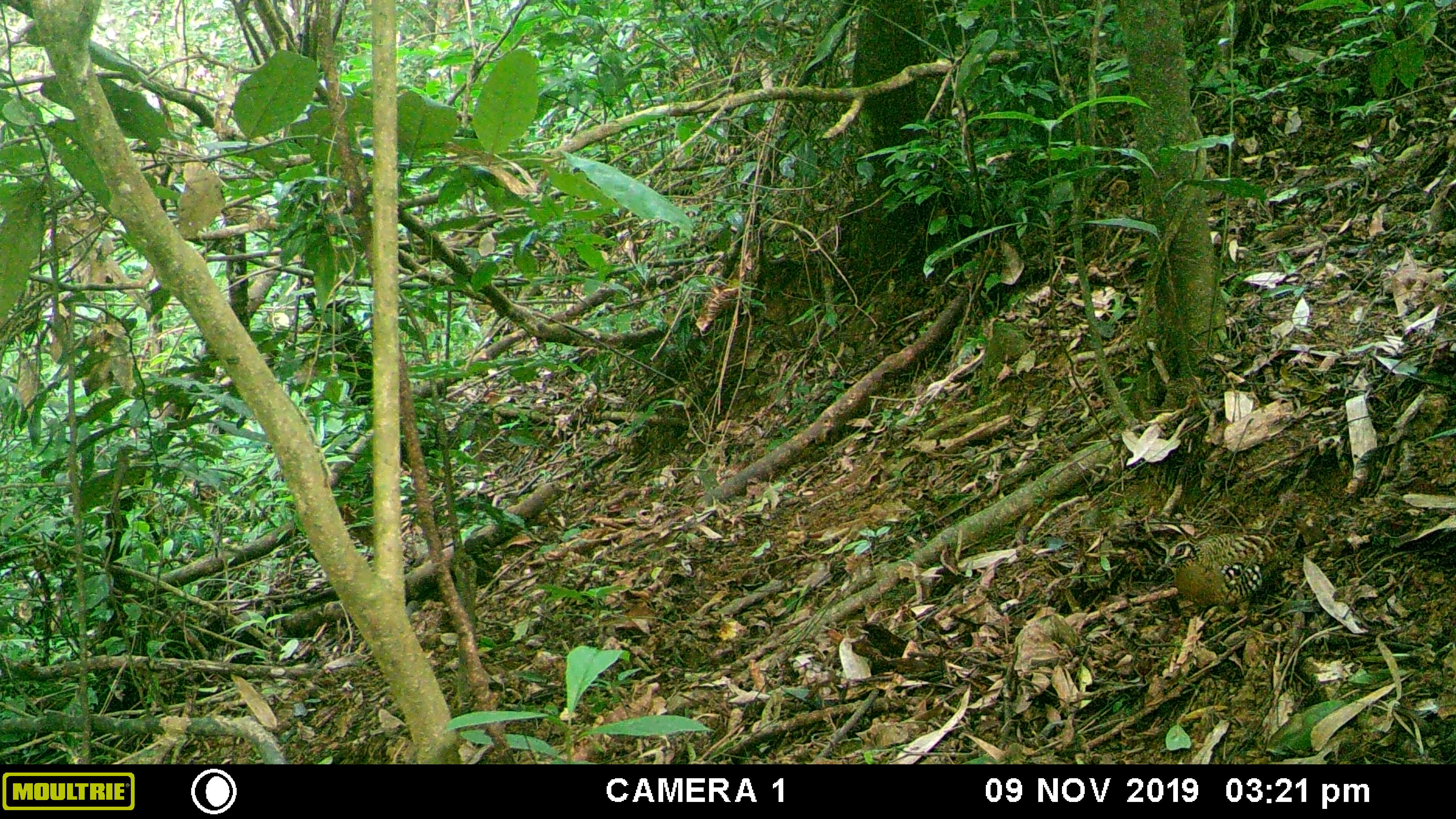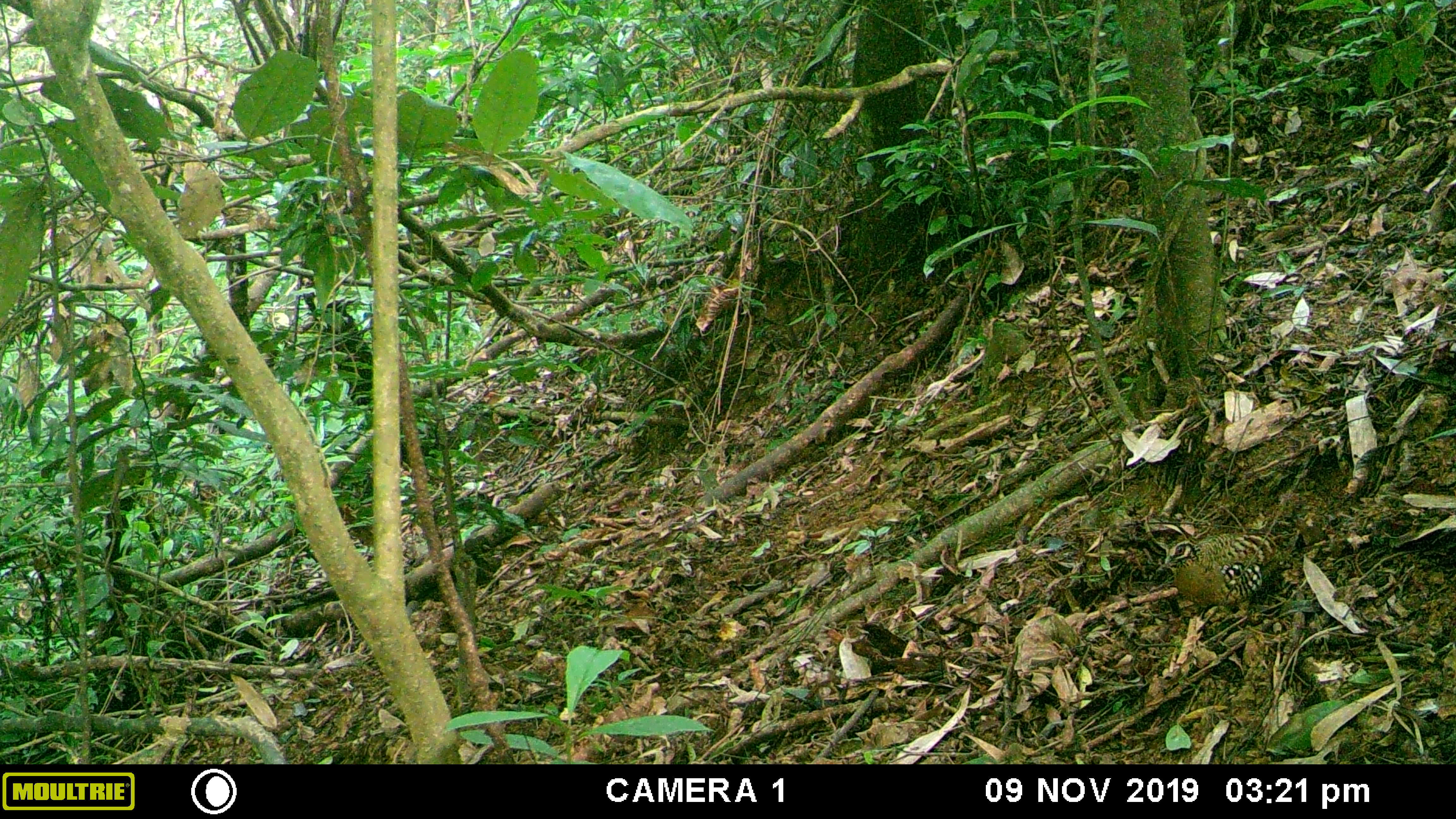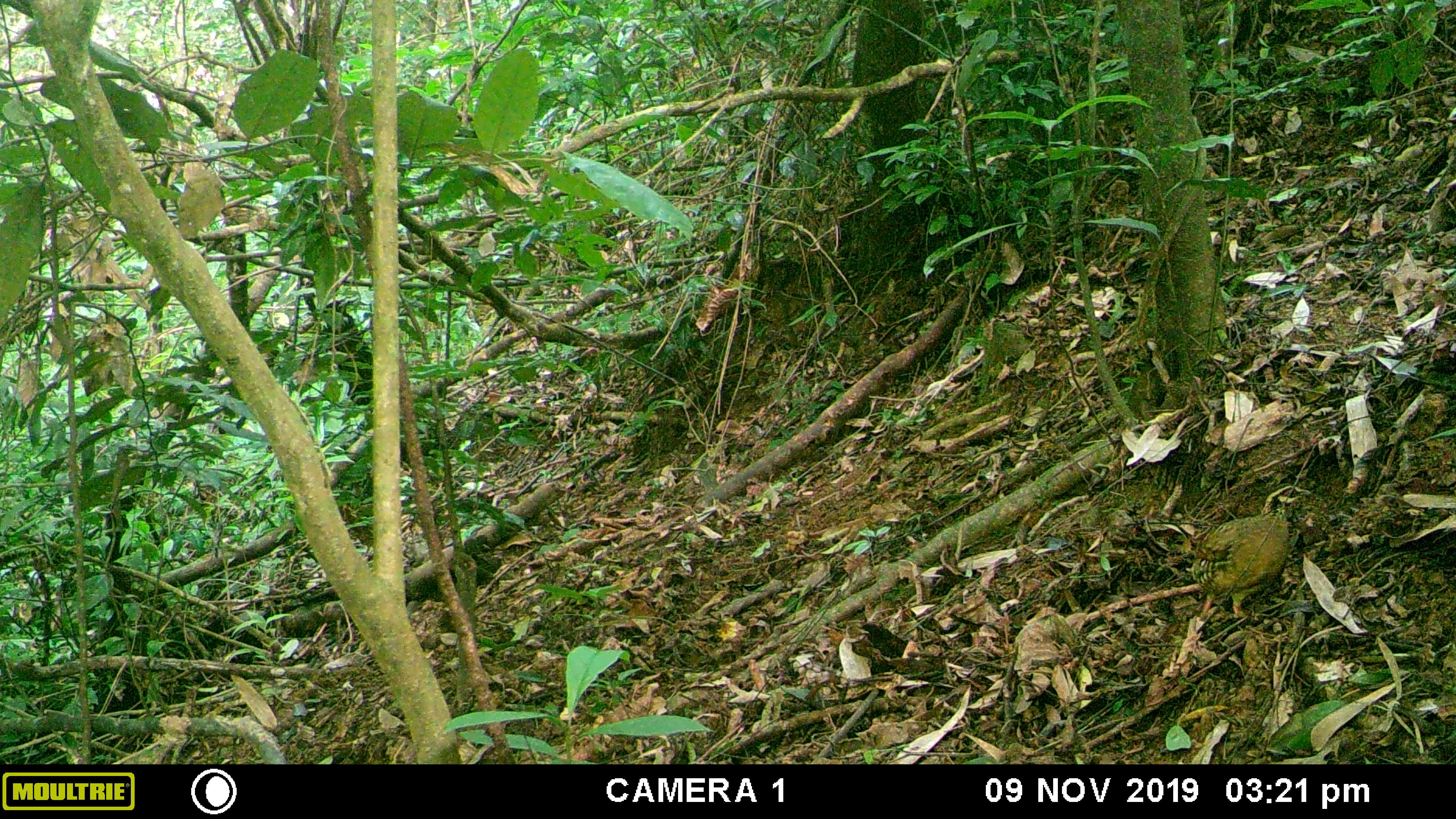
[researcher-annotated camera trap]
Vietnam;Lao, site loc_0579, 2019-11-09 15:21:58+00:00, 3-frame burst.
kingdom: Animalia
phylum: Chordata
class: Mammalia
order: Rodentia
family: Sciuridae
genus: Dremomys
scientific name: Dremomys rufigenis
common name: red-cheeked squirrel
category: red cheeked squirrel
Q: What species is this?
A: Red cheeked squirrel (red-cheeked squirrel) (Dremomys rufigenis).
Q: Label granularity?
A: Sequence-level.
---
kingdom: Animalia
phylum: Chordata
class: Aves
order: Galliformes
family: Phasianidae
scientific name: Phasianidae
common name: partridge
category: unidentified partridge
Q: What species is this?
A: Unidentified partridge (partridge) (Phasianidae).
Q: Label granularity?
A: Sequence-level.